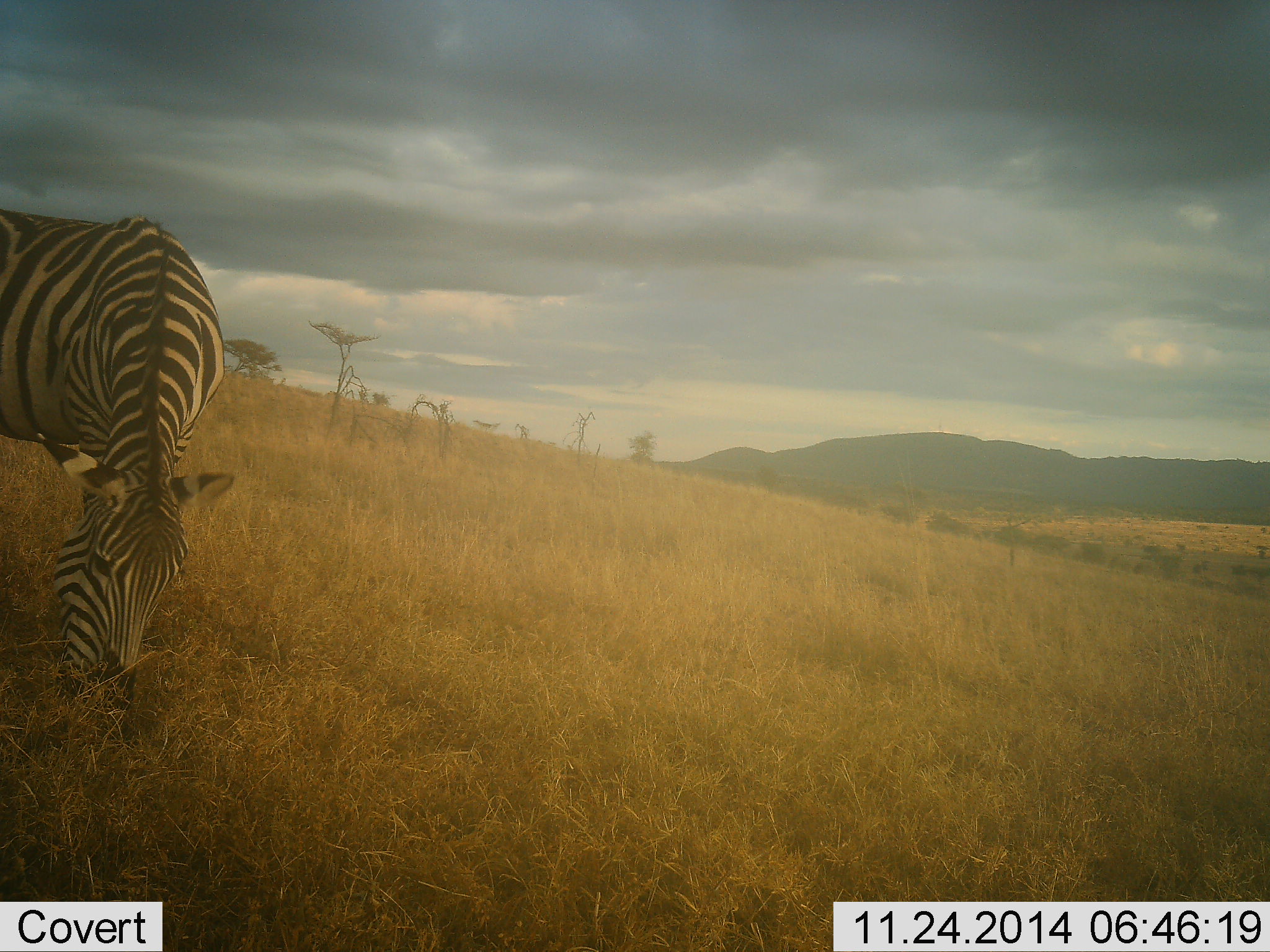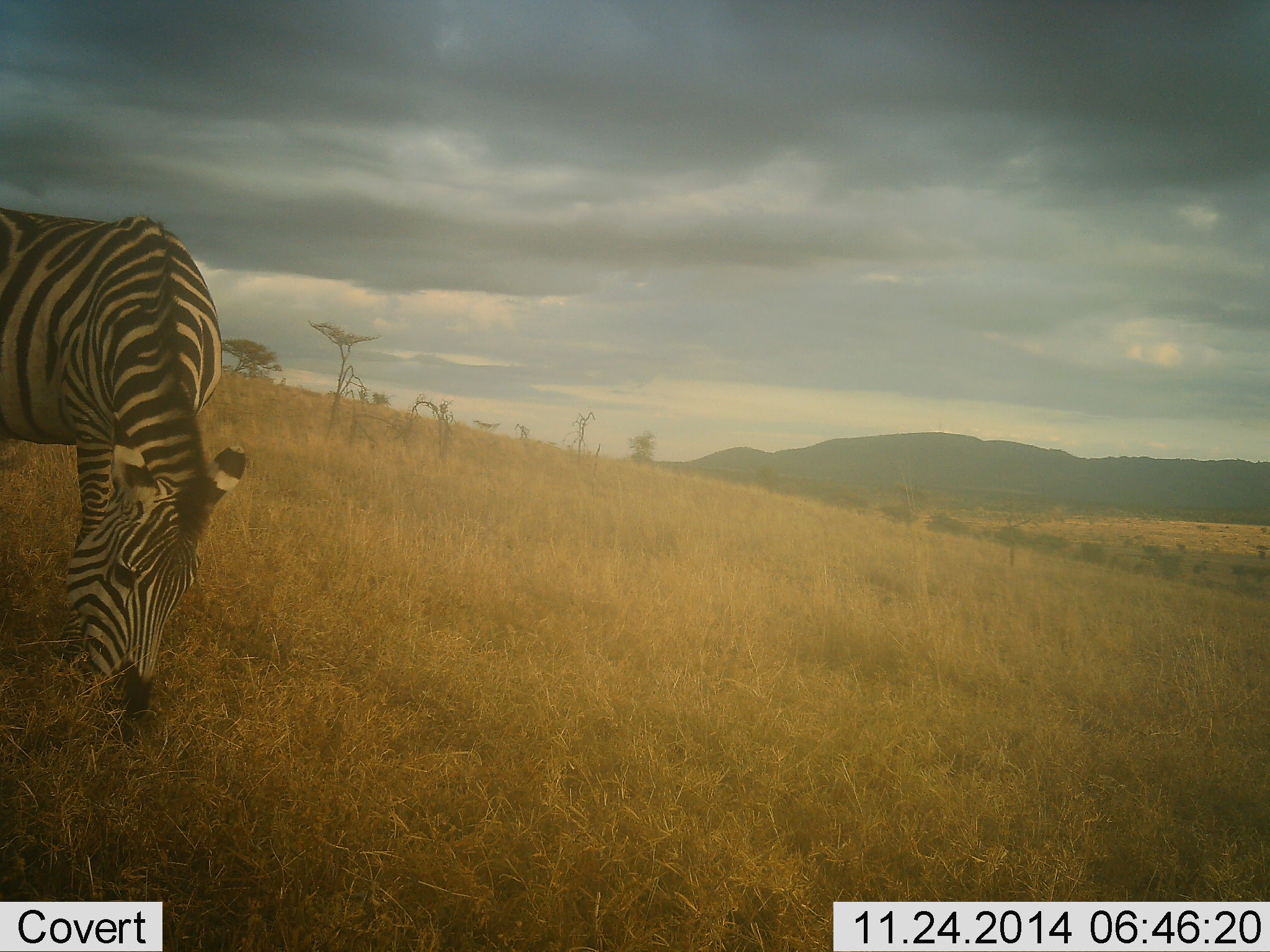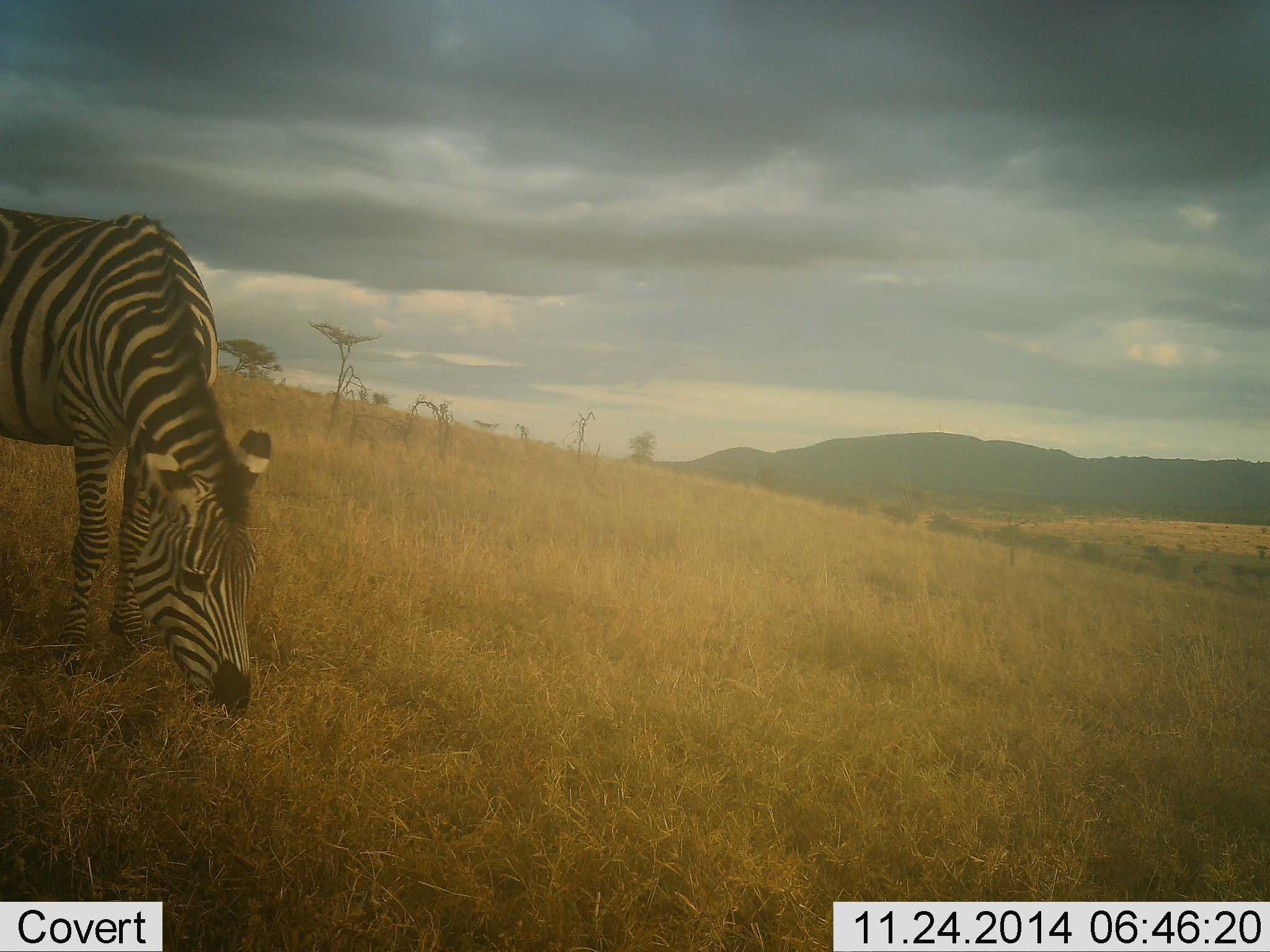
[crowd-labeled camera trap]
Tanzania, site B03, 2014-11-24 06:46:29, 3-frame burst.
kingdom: Animalia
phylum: Chordata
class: Mammalia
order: Perissodactyla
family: Equidae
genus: Equus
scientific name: Equus quagga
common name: plains zebra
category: zebra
Zebra (plains zebra) (Equus quagga), count 1. Behavior (volunteer vote fractions): standing 30%, resting 0%, moving 0%, interacting 0%. Young present (vote fraction): 0%. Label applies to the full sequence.